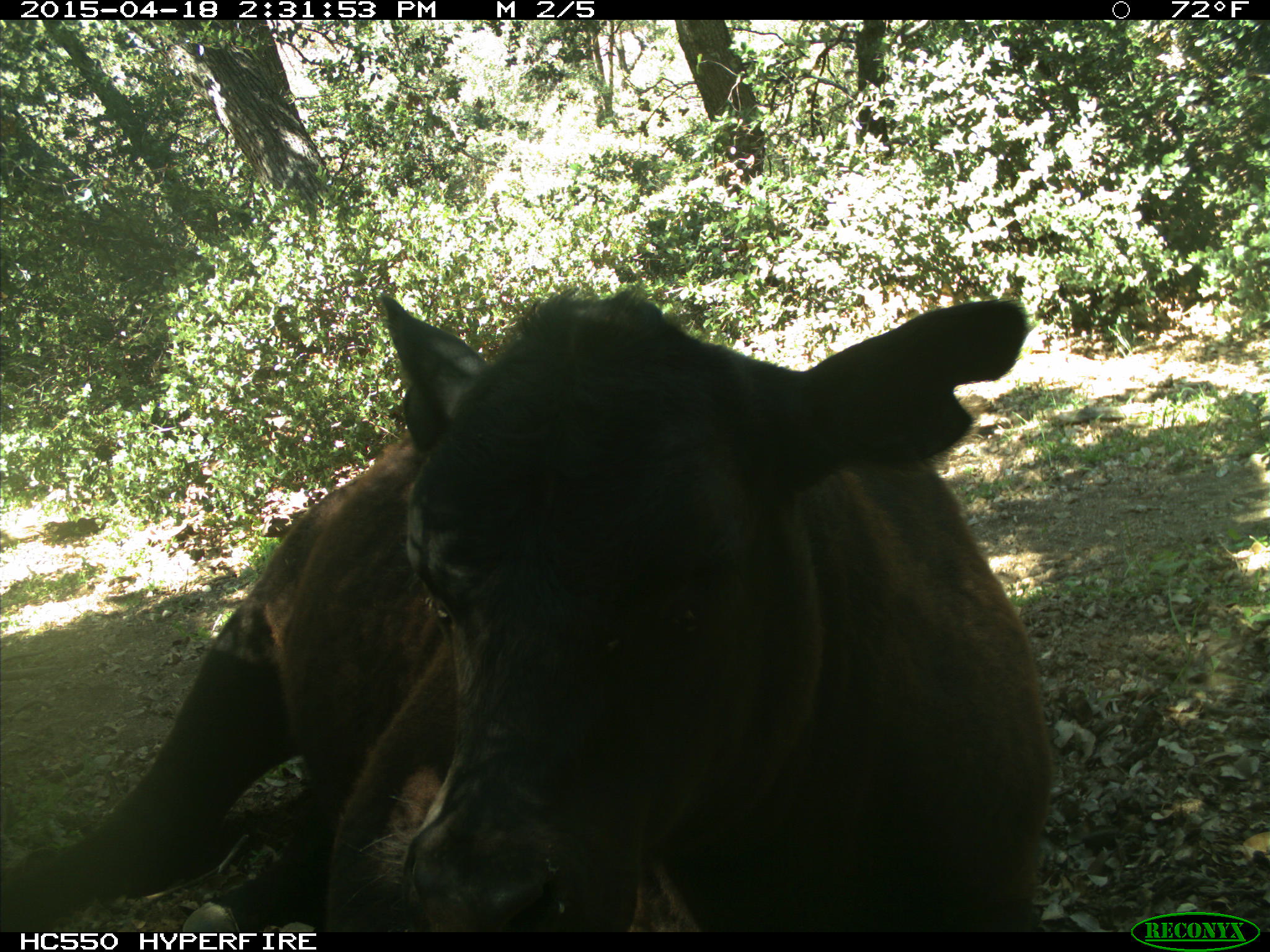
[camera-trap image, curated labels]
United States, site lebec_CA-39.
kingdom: Animalia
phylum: Chordata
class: Mammalia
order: Artiodactyla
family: Bovidae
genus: Bos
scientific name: Bos taurus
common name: domestic cow